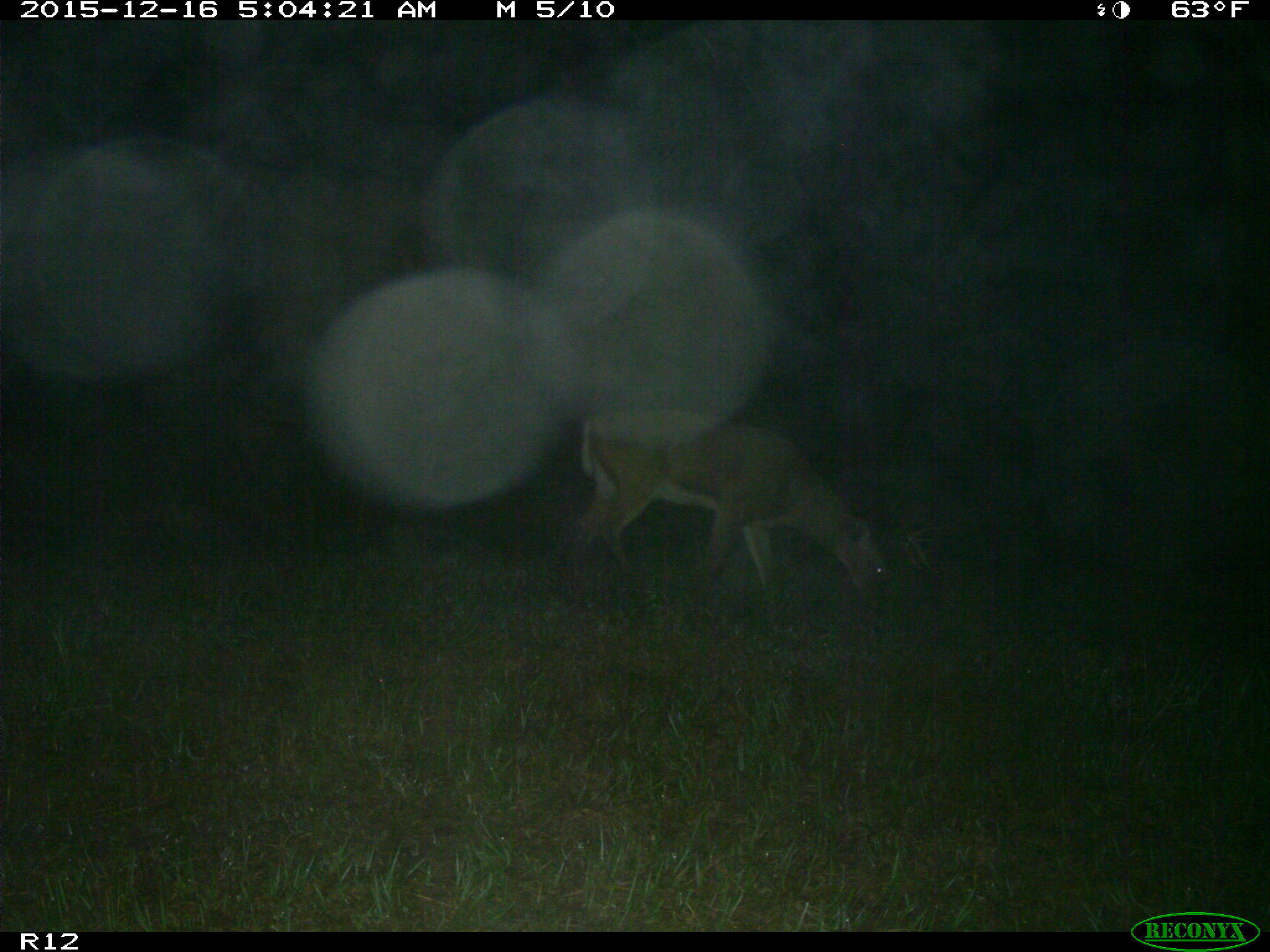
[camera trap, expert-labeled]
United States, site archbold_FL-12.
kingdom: Animalia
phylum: Chordata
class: Mammalia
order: Artiodactyla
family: Cervidae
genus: Odocoileus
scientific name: Odocoileus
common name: deer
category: unidentified deer